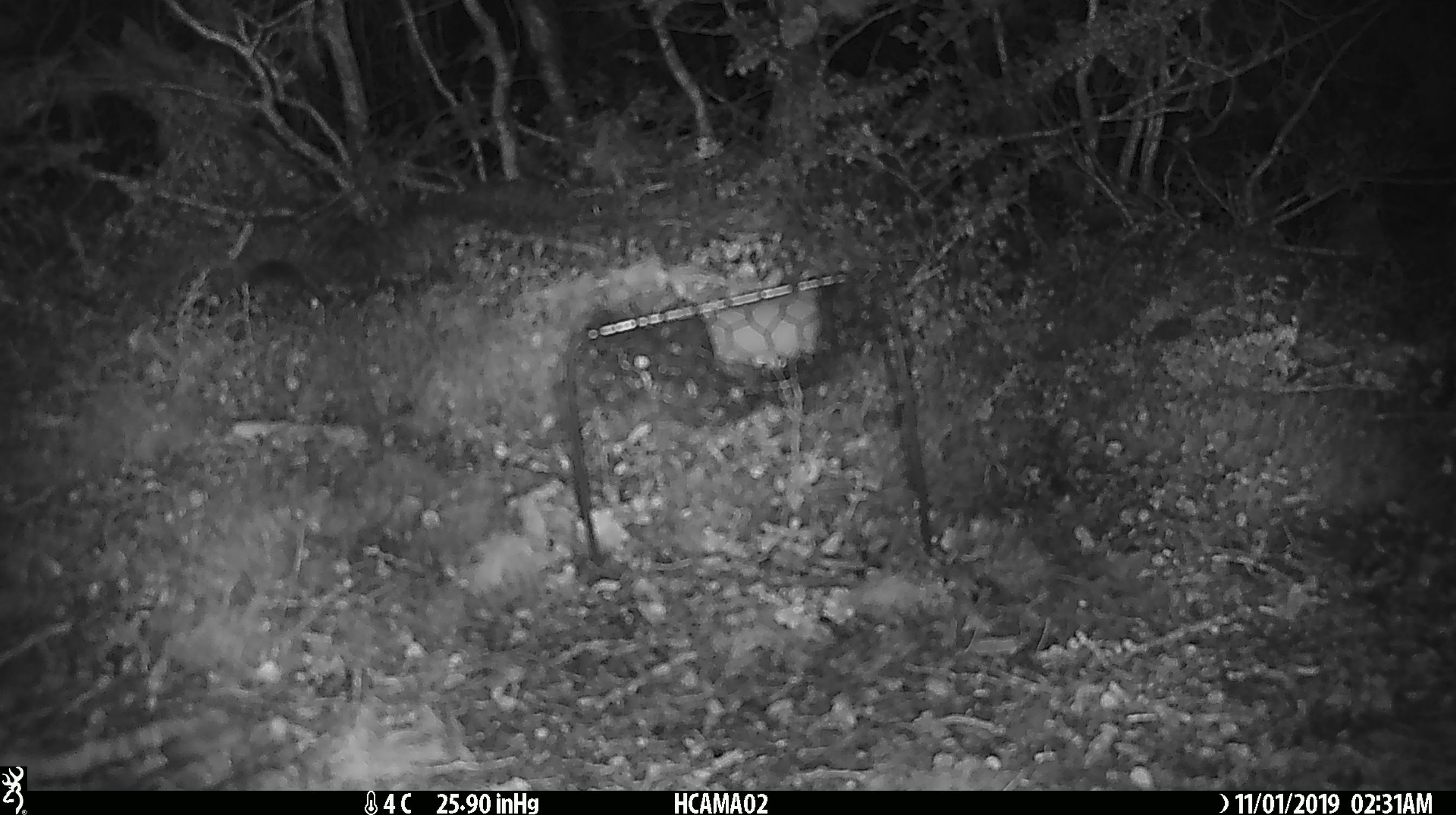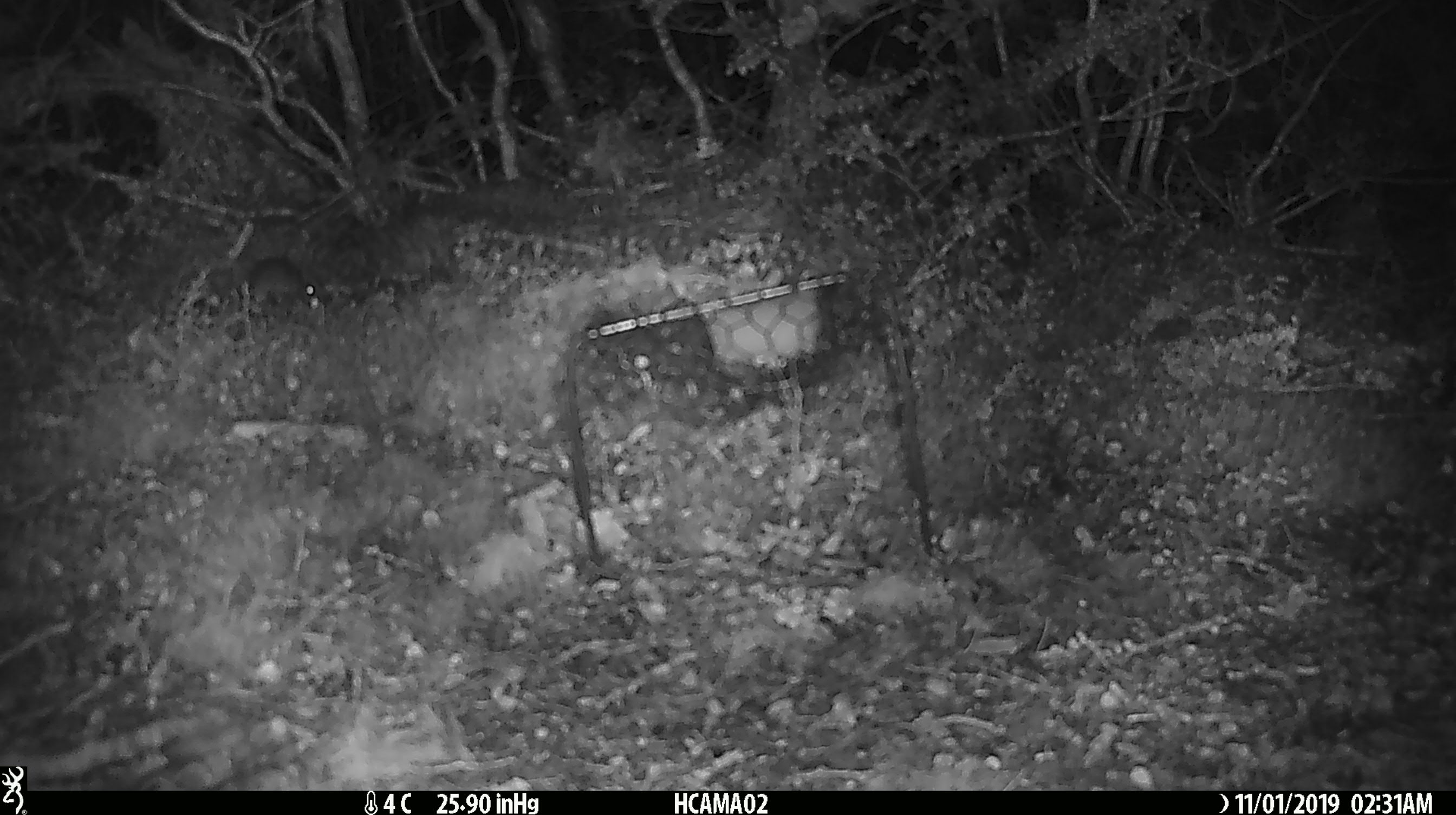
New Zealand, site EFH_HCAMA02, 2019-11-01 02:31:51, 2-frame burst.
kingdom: Animalia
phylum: Chordata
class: Mammalia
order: Rodentia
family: Muridae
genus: Mus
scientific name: Mus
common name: mouse